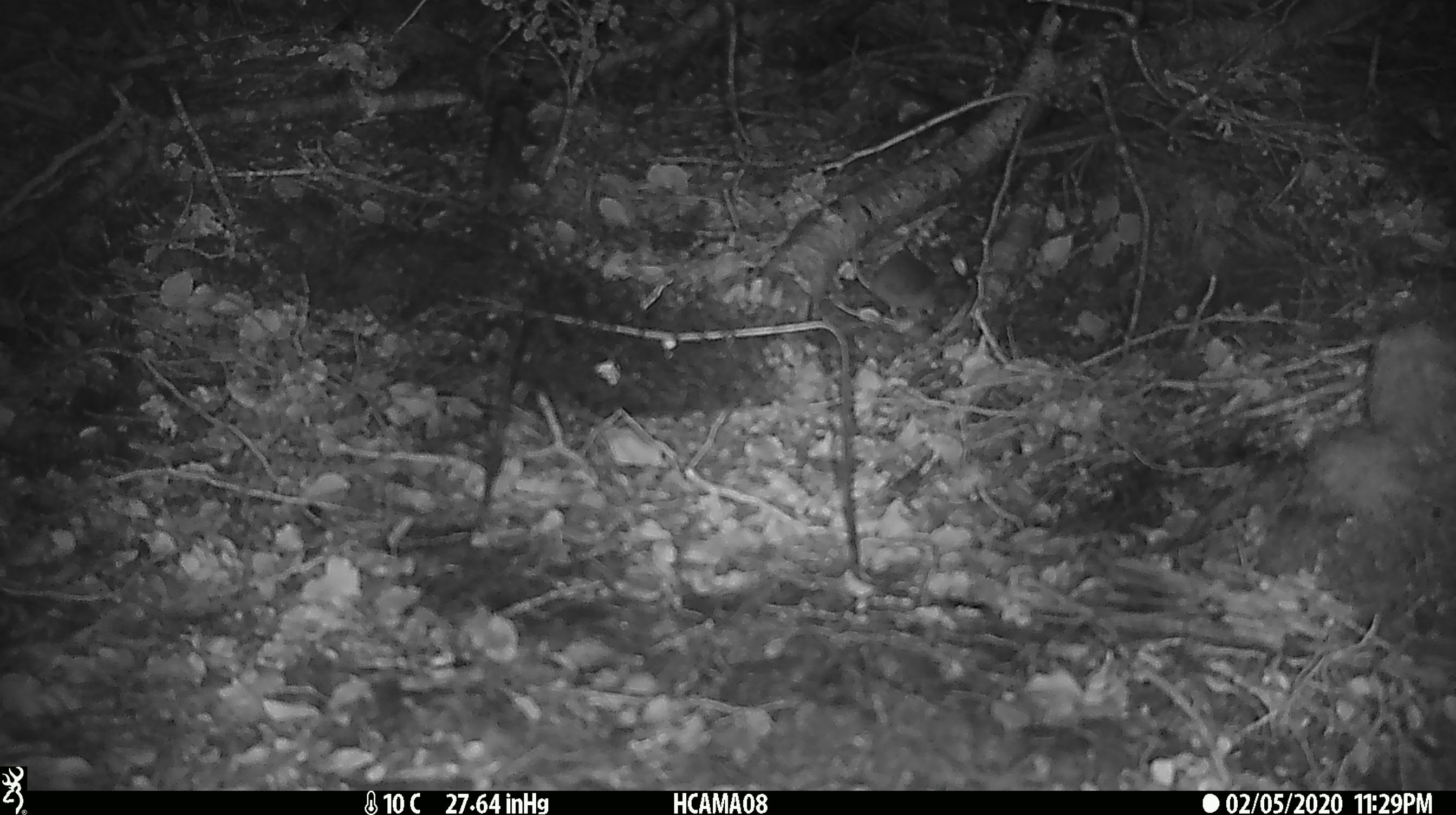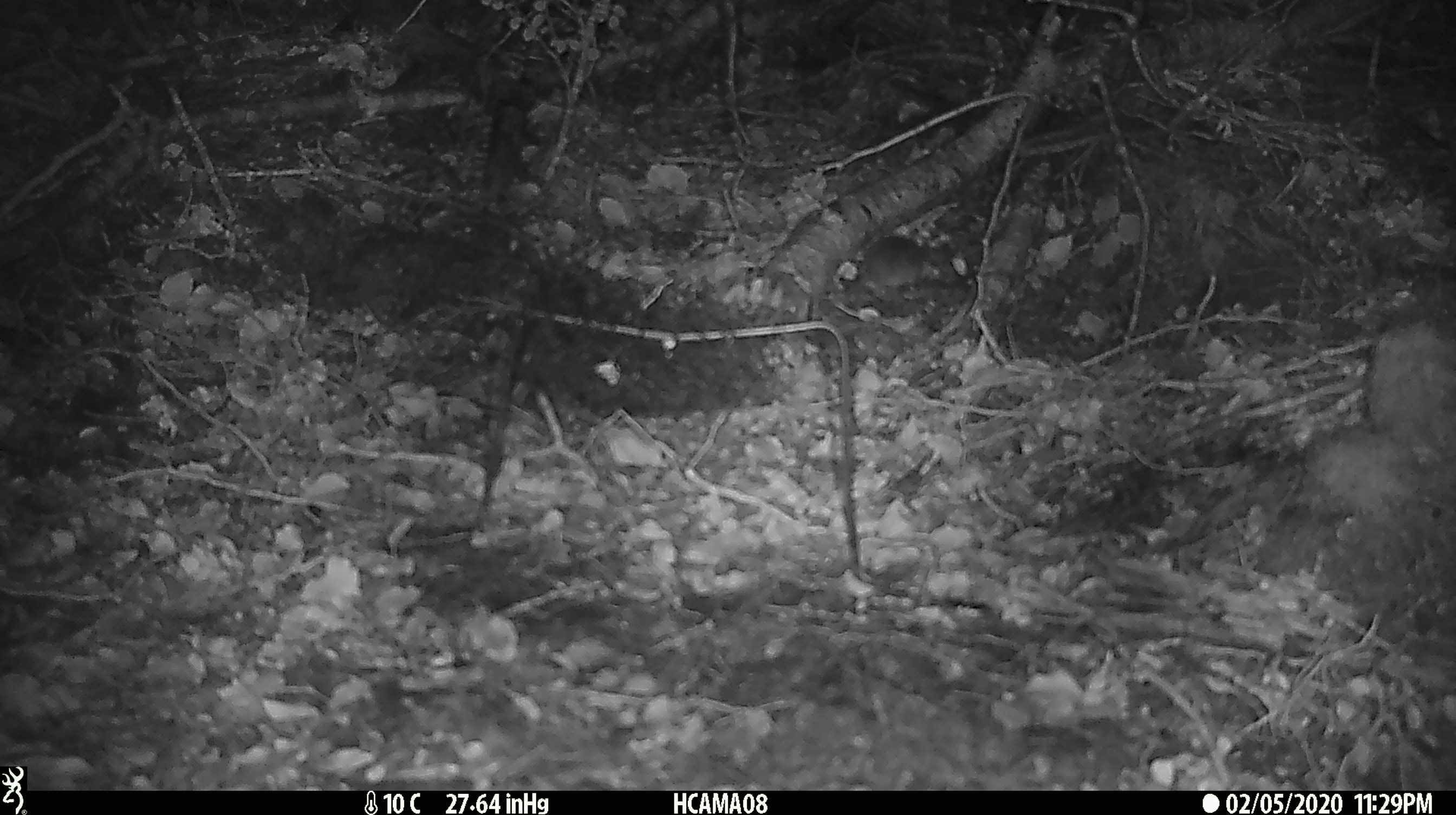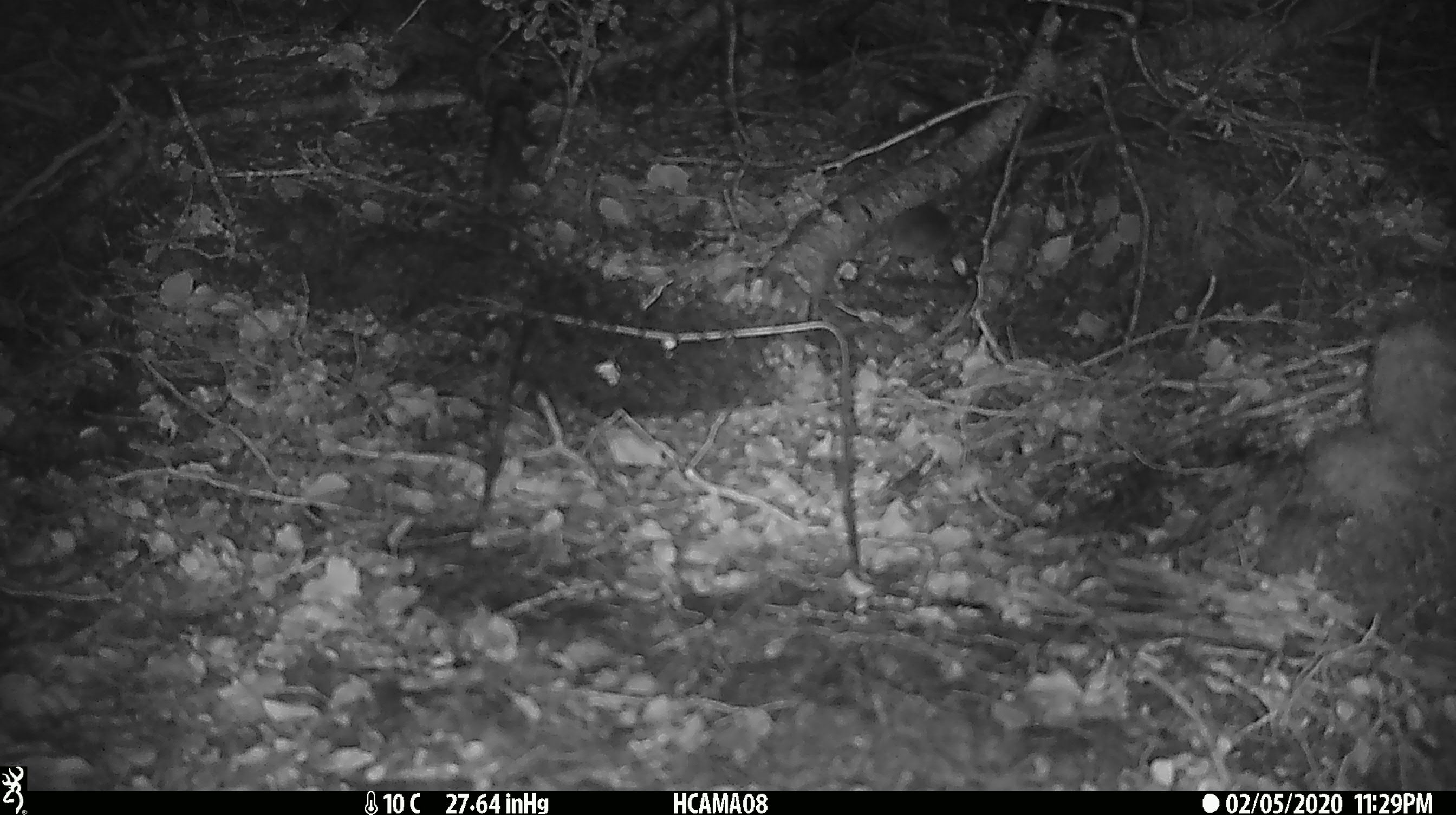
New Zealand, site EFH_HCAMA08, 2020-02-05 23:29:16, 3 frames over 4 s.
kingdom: Animalia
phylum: Chordata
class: Mammalia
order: Rodentia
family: Muridae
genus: Mus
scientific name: Mus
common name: mouse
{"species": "mouse (Mus)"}